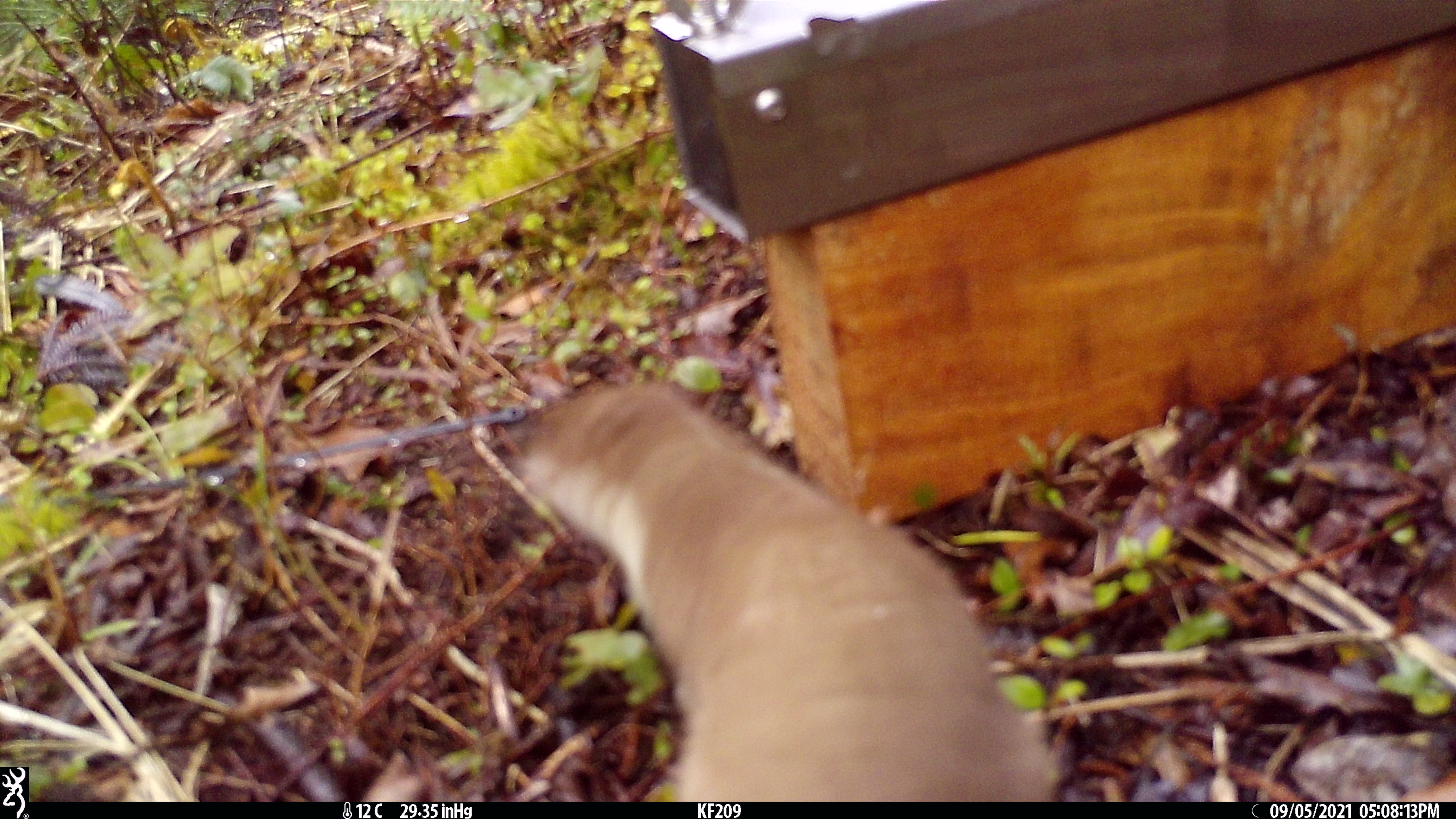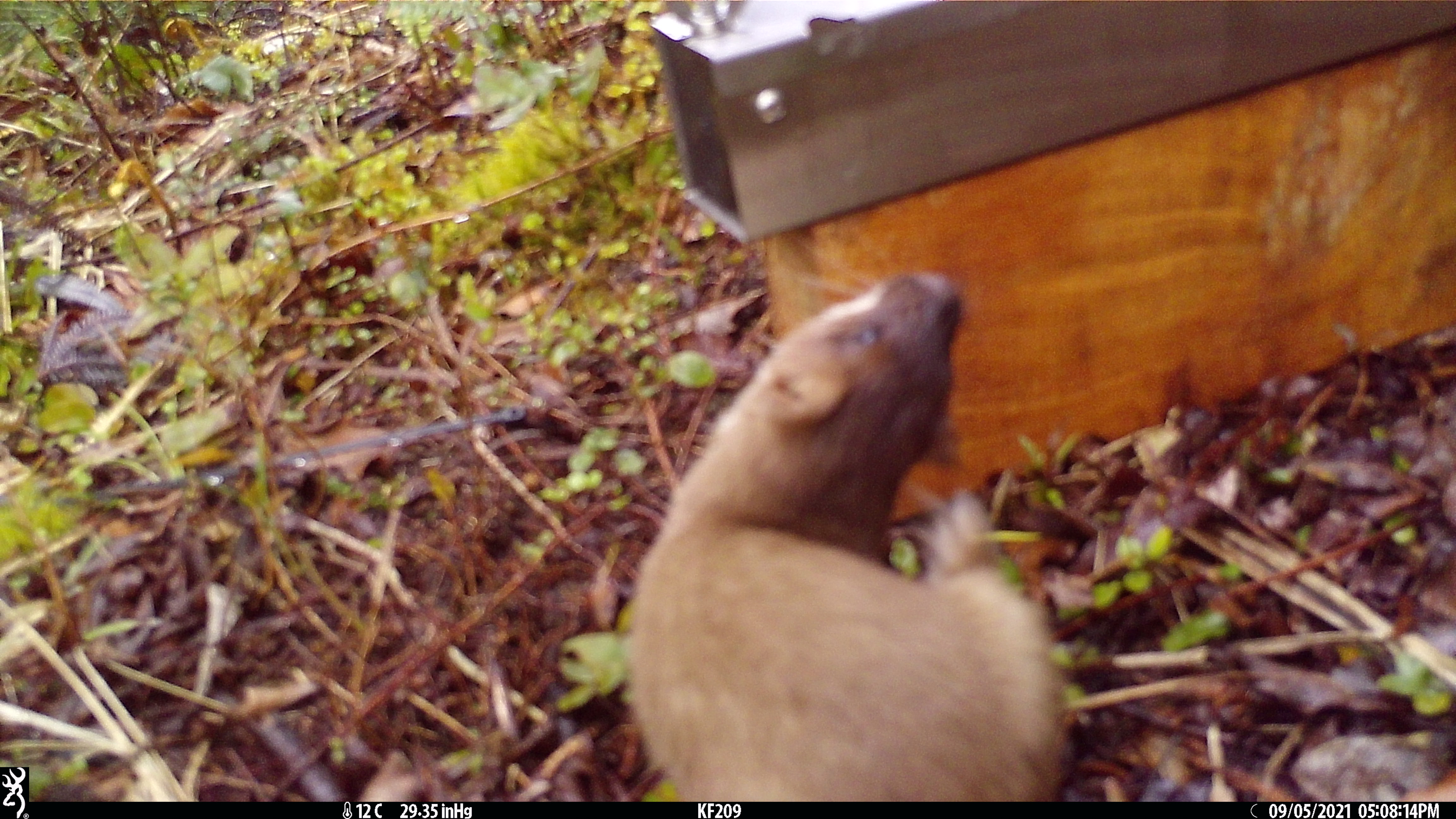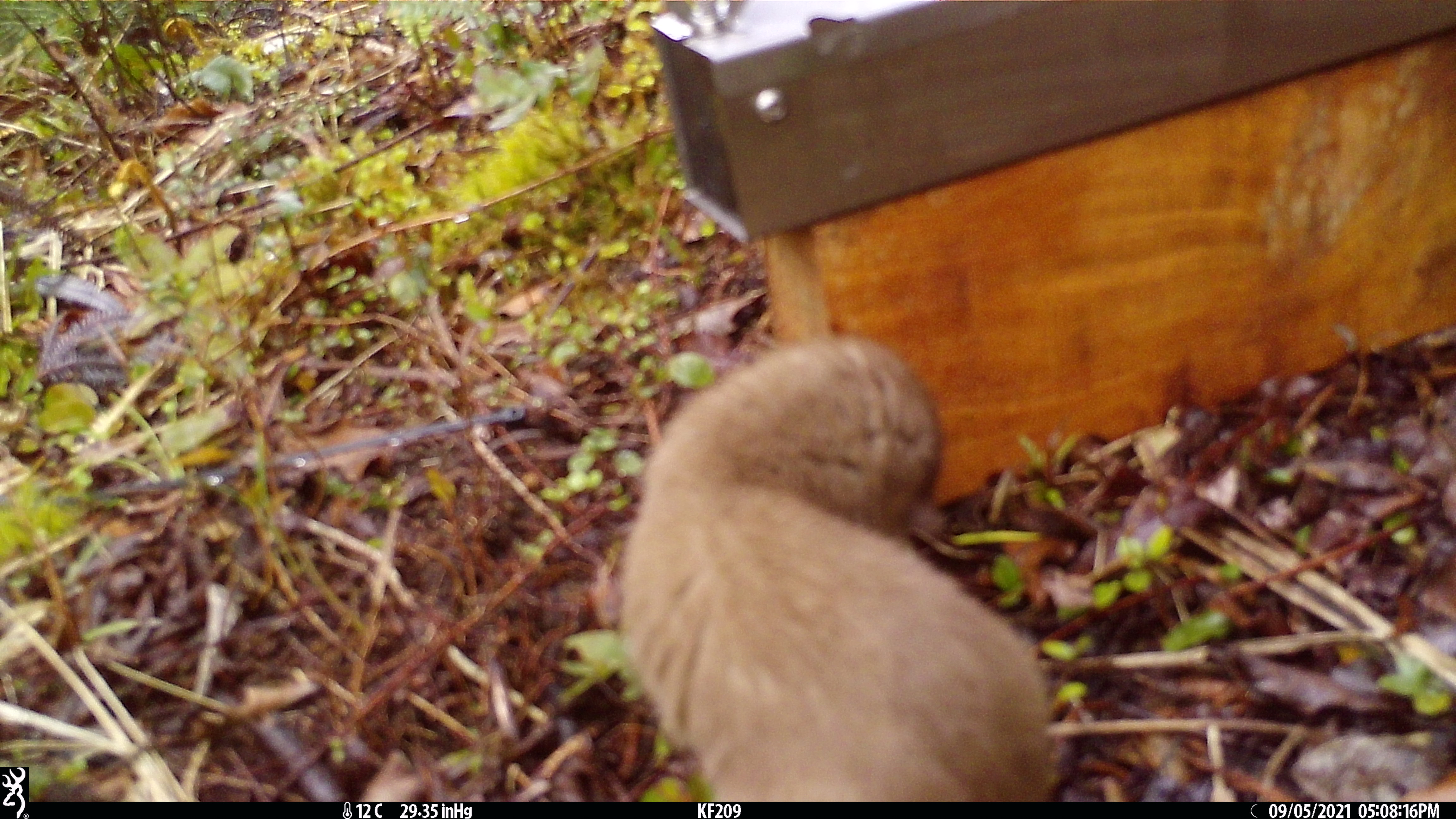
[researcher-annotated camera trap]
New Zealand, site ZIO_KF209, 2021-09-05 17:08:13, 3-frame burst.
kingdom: Animalia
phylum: Chordata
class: Mammalia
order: Carnivora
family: Mustelidae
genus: Mustela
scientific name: Mustela erminea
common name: stoat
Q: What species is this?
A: Stoat (Mustela erminea).